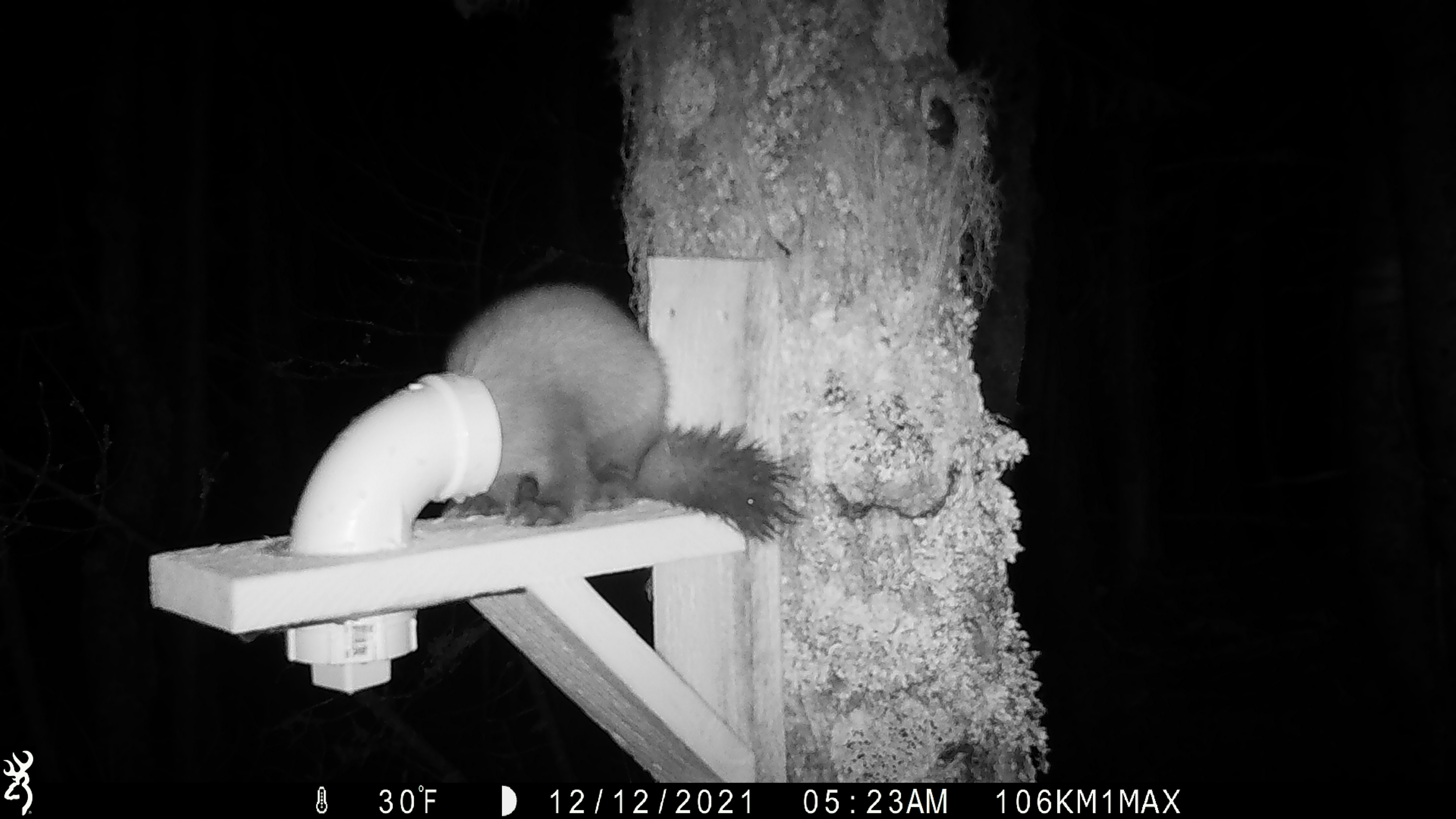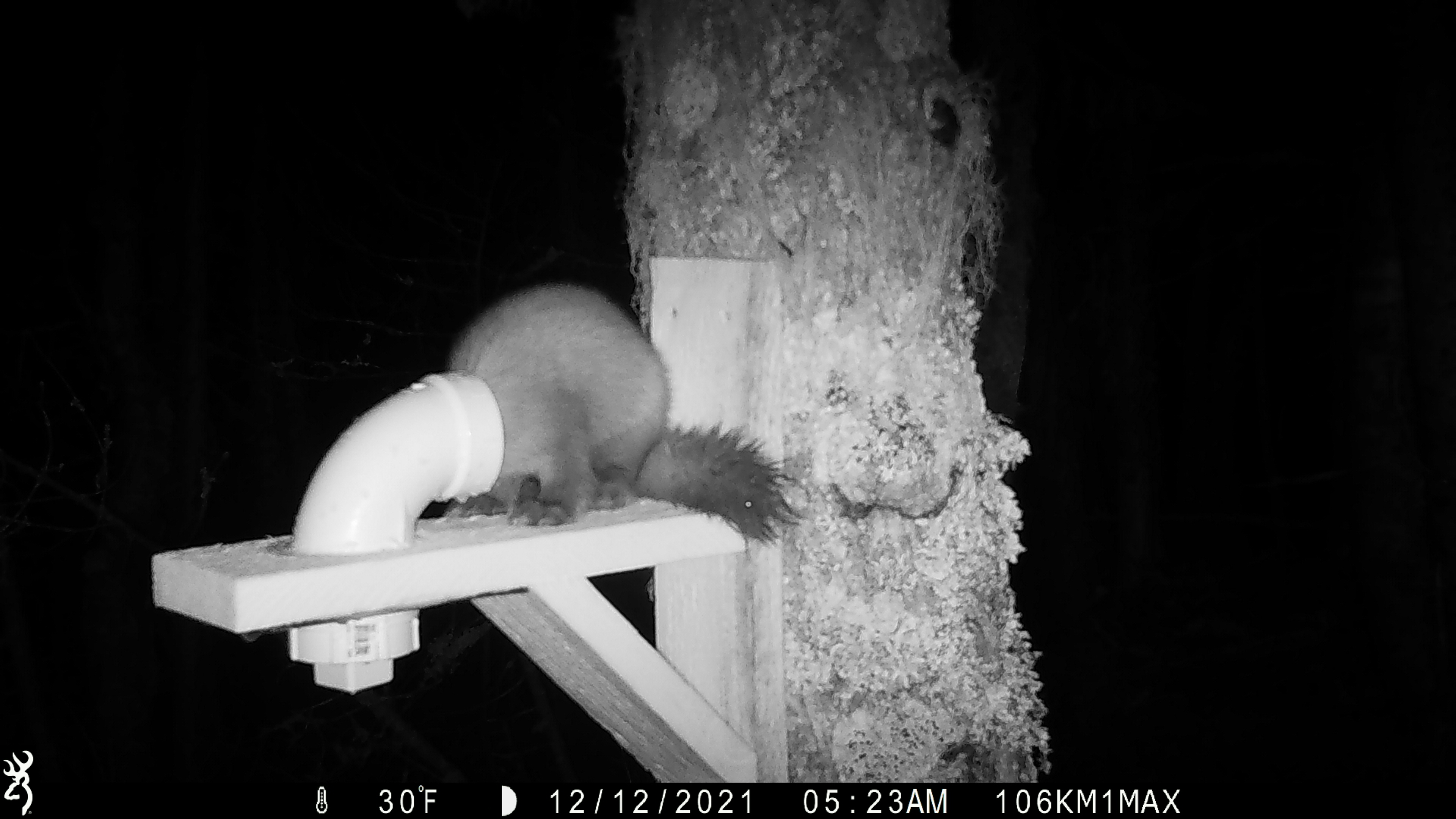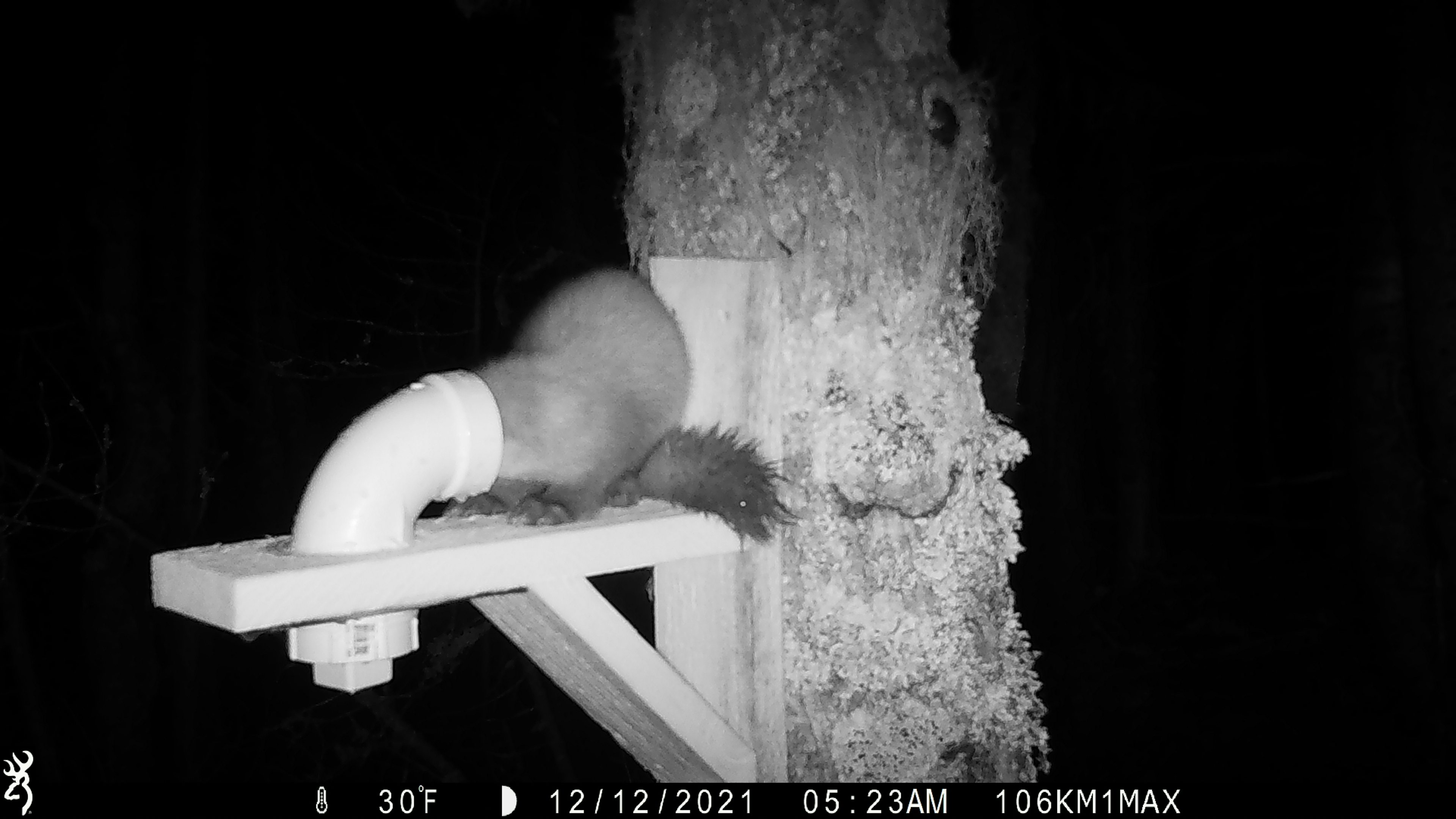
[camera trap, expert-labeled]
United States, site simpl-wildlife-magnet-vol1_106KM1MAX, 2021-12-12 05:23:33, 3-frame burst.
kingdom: Animalia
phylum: Chordata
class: Mammalia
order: Carnivora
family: Mustelidae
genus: Martes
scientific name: Martes americana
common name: american marten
American marten (Martes americana).